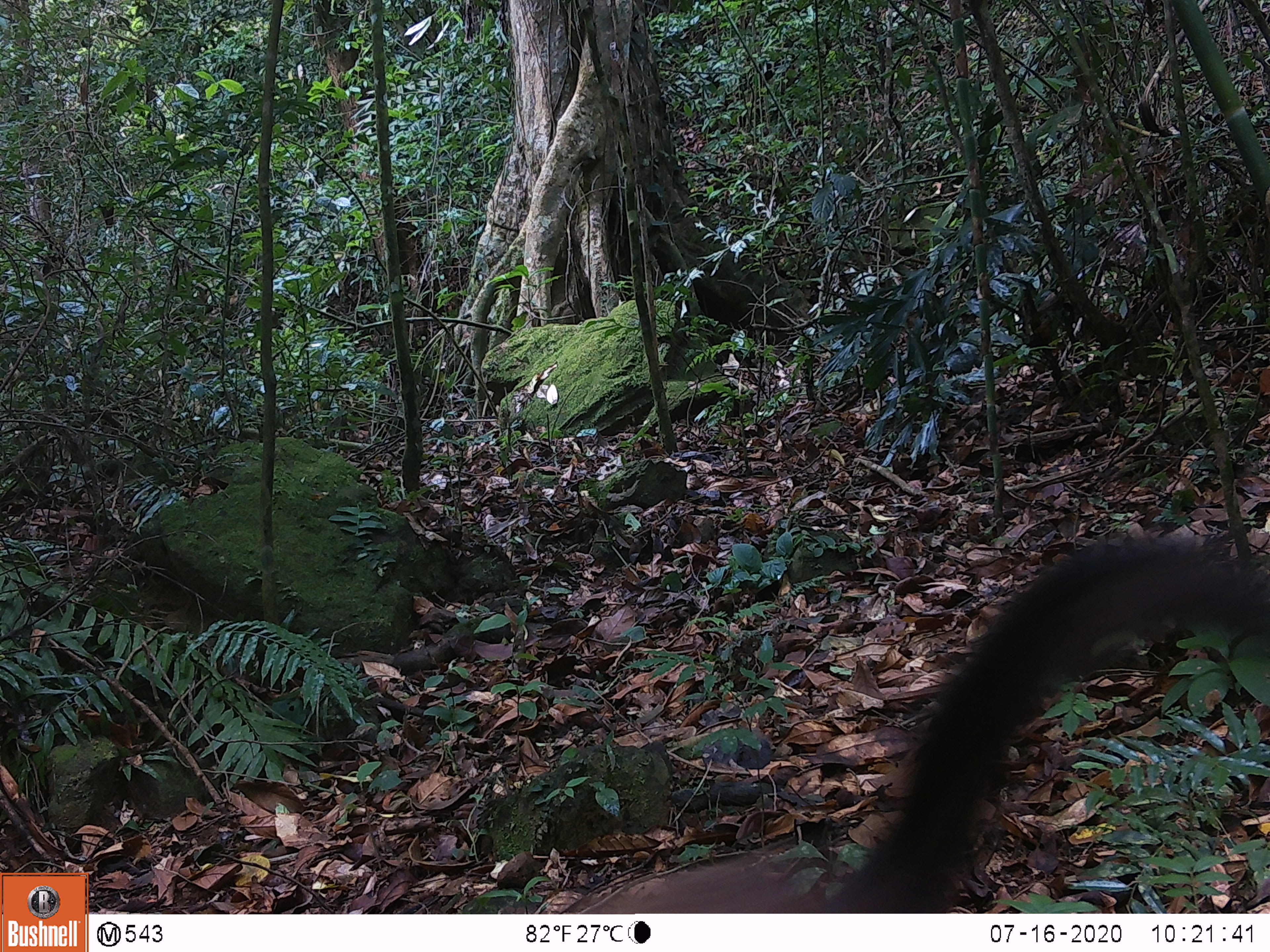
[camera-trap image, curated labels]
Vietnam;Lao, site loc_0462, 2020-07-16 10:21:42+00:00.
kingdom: Animalia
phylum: Chordata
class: Mammalia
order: Carnivora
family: Mustelidae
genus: Martes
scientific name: Martes flavigula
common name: yellow-throated marten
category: yellow throated marten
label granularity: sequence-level